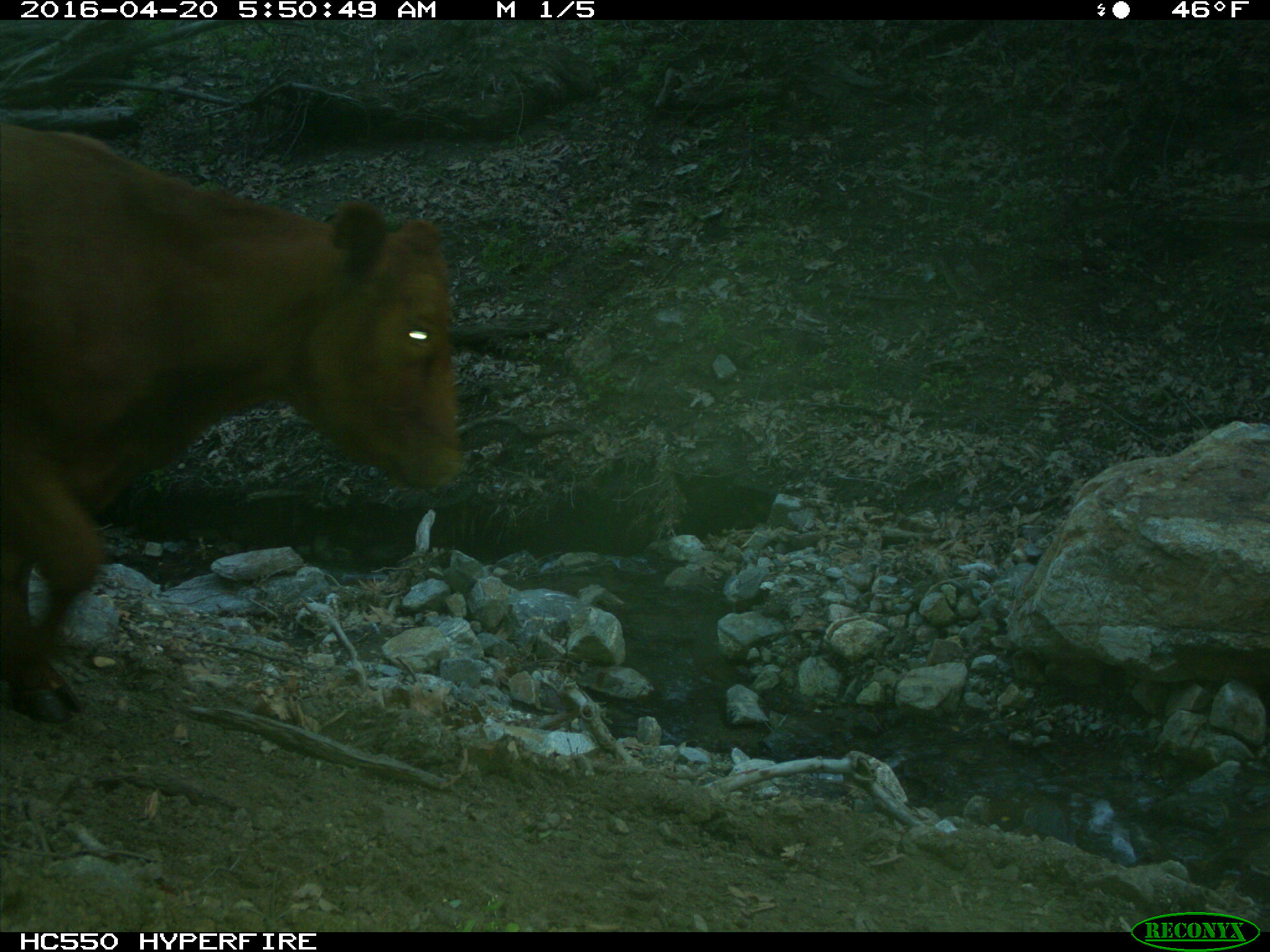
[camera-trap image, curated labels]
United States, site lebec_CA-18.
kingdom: Animalia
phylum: Chordata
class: Mammalia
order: Artiodactyla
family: Bovidae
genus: Bos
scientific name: Bos taurus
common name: domestic cow